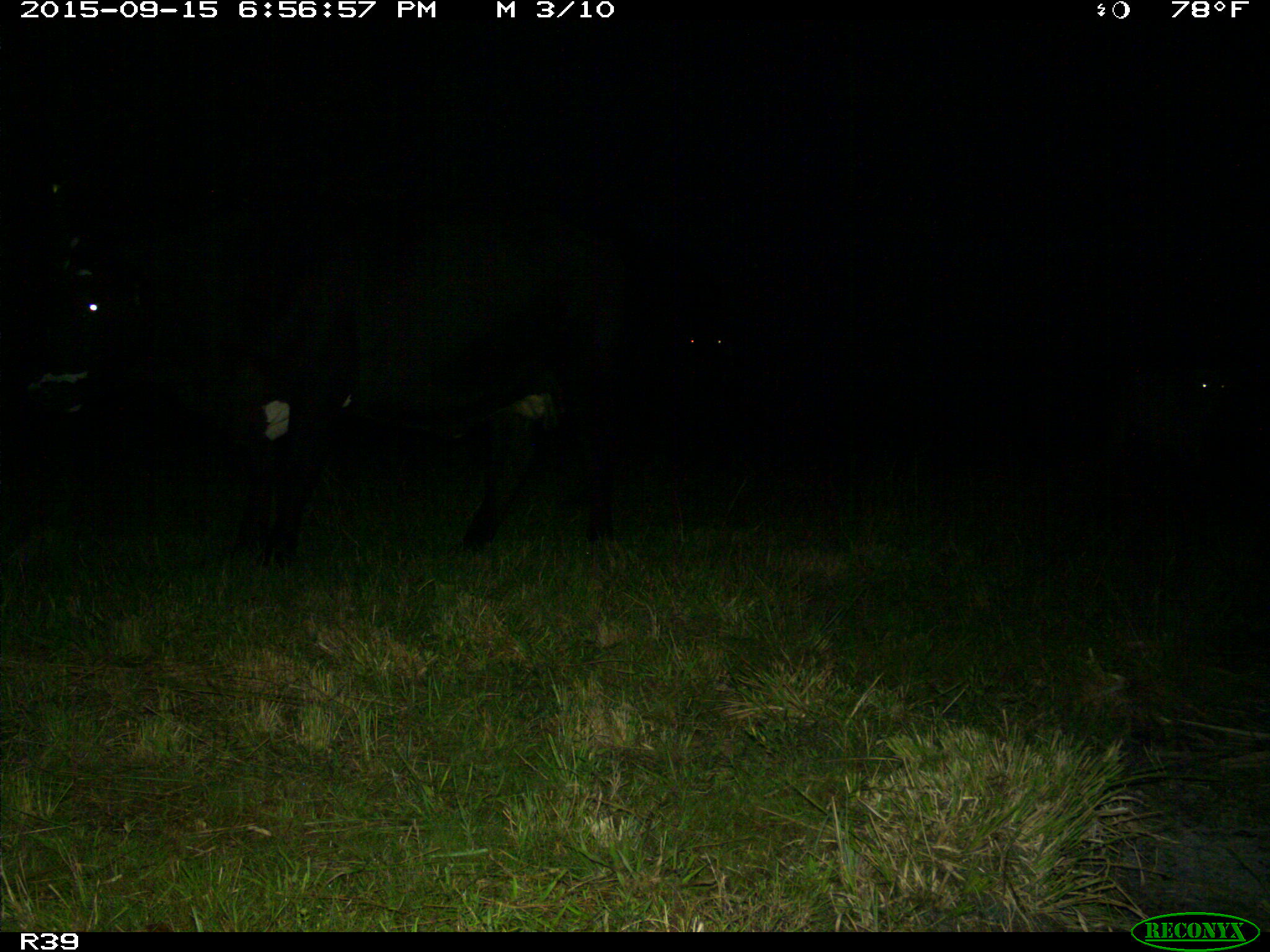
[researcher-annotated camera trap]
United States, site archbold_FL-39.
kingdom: Animalia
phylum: Chordata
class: Mammalia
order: Artiodactyla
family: Bovidae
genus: Bos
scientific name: Bos taurus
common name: domestic cow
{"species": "Bos taurus (domestic cow)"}